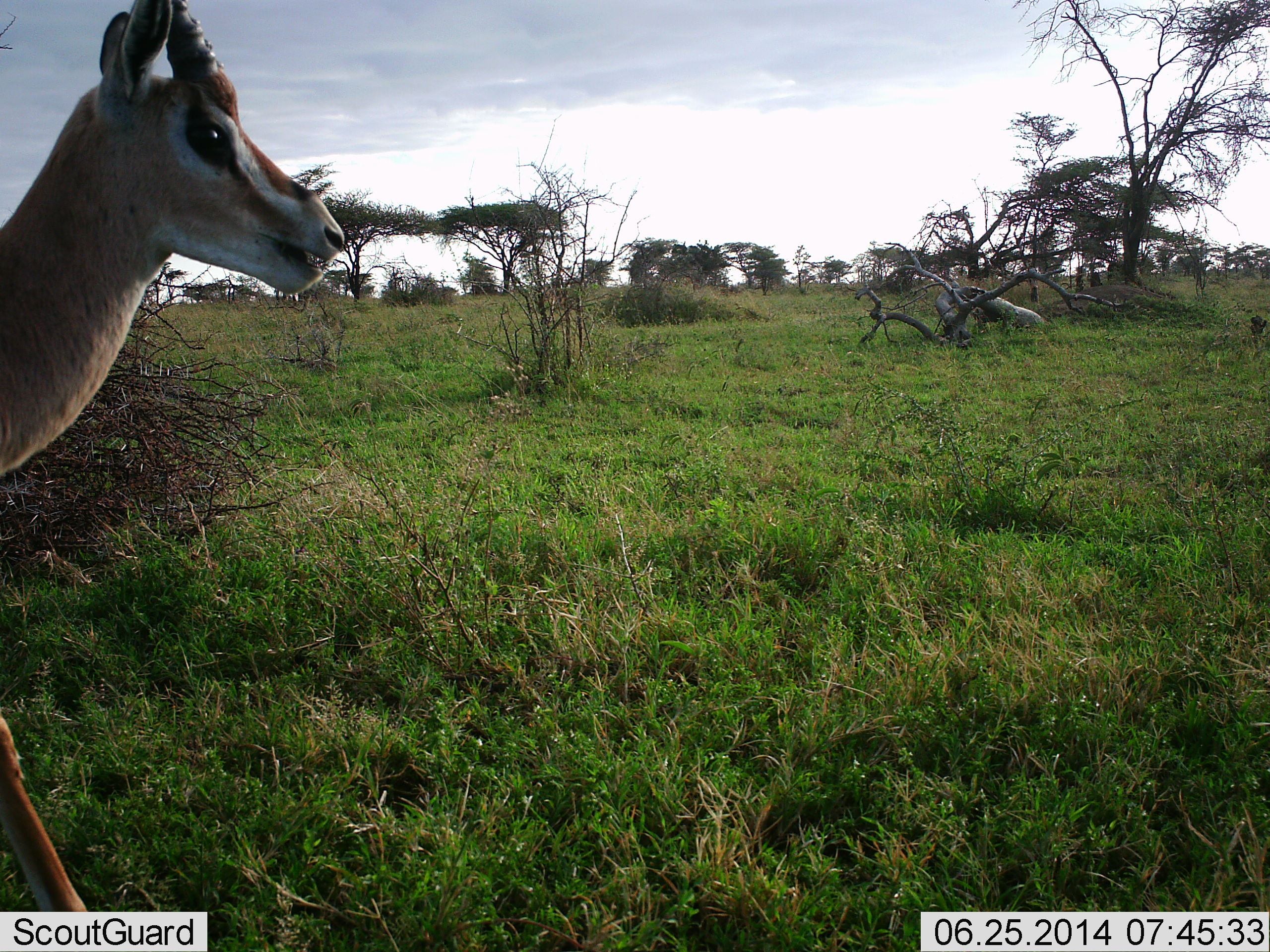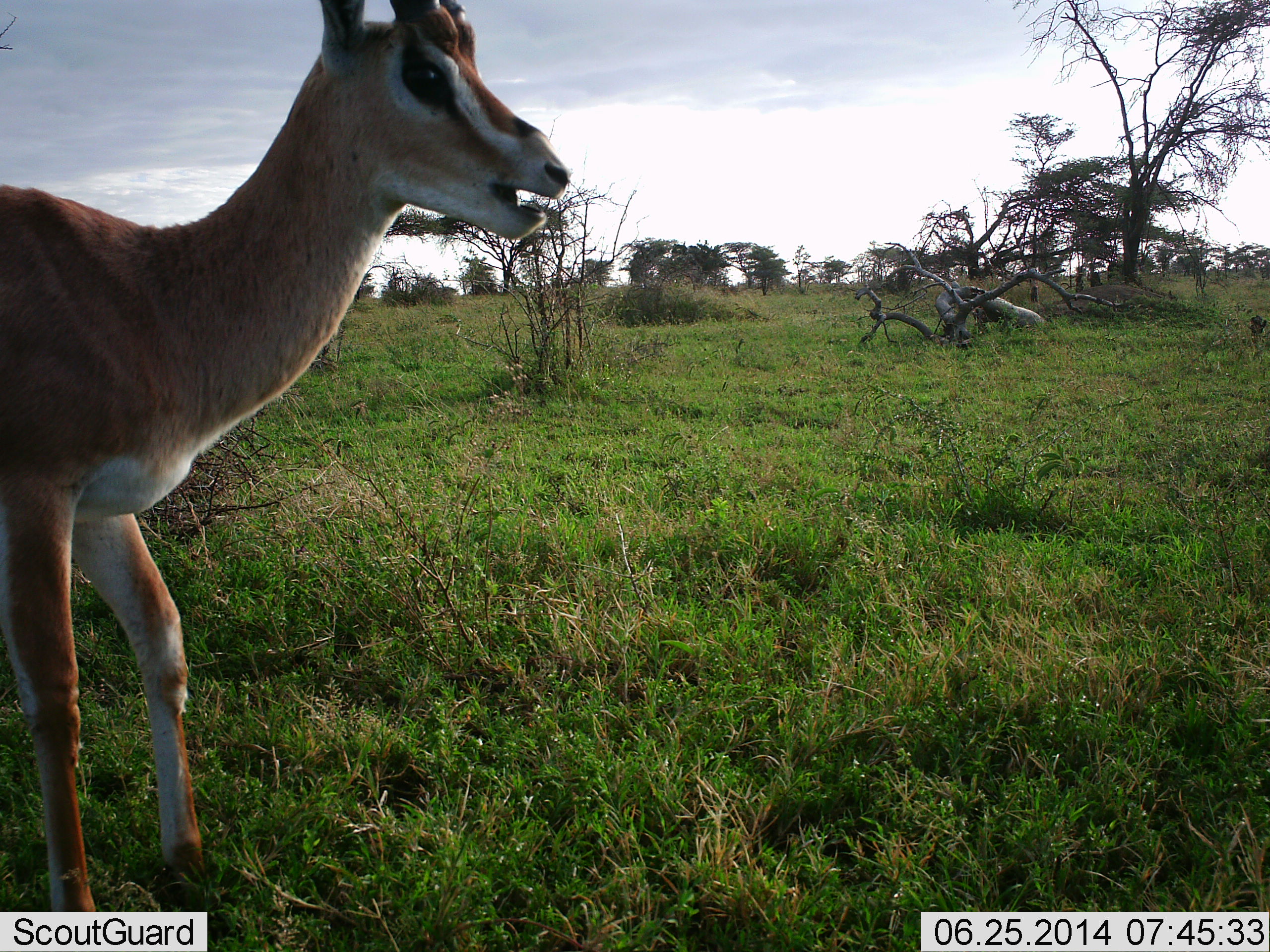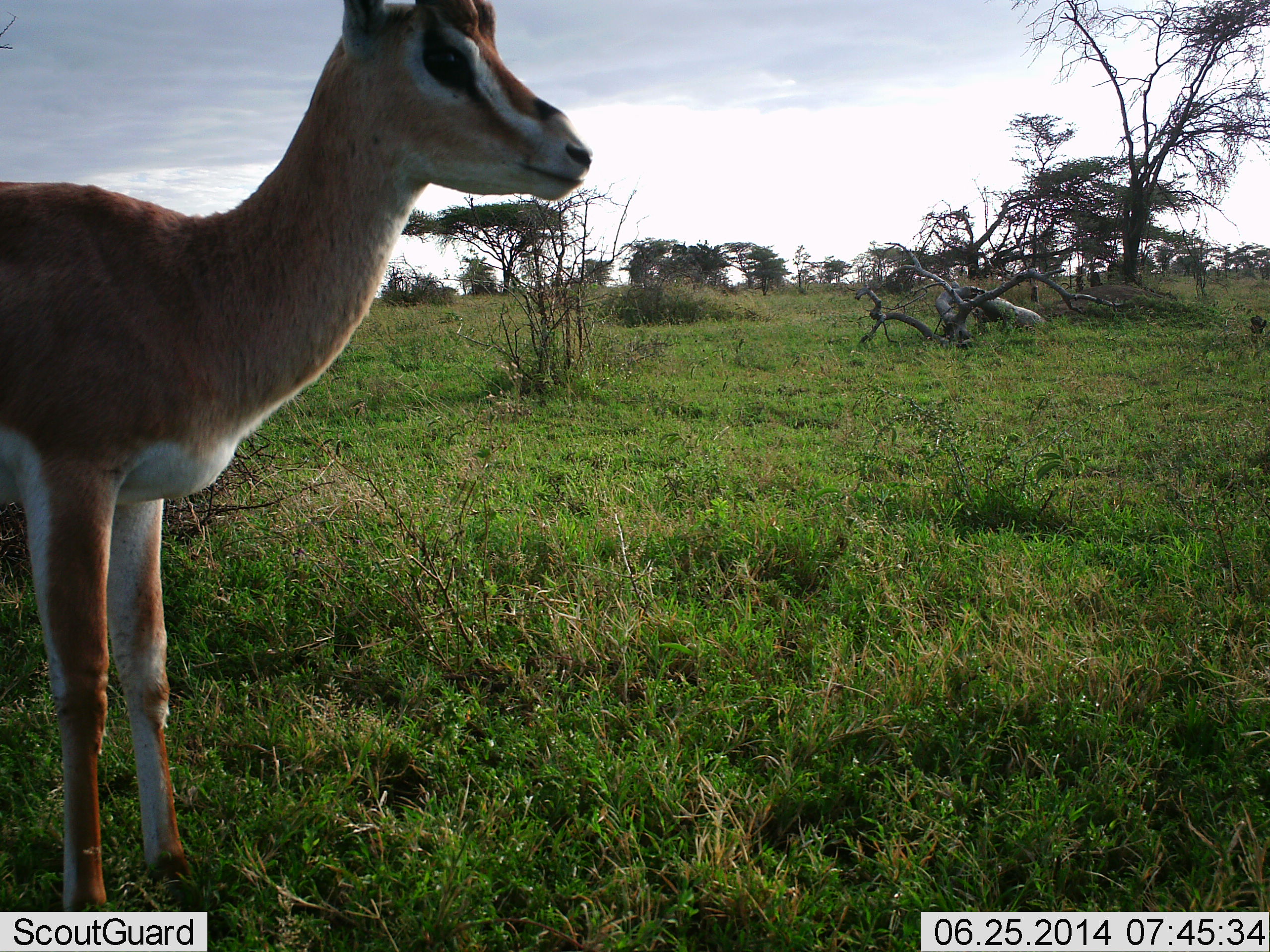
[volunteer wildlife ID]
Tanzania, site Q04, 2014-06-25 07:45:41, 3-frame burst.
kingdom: Animalia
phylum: Chordata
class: Mammalia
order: Artiodactyla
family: Bovidae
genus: Nanger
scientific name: Nanger granti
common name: grant's gazelle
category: gazellegrants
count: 1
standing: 60%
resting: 0%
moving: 40%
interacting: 0%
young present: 0%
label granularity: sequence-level